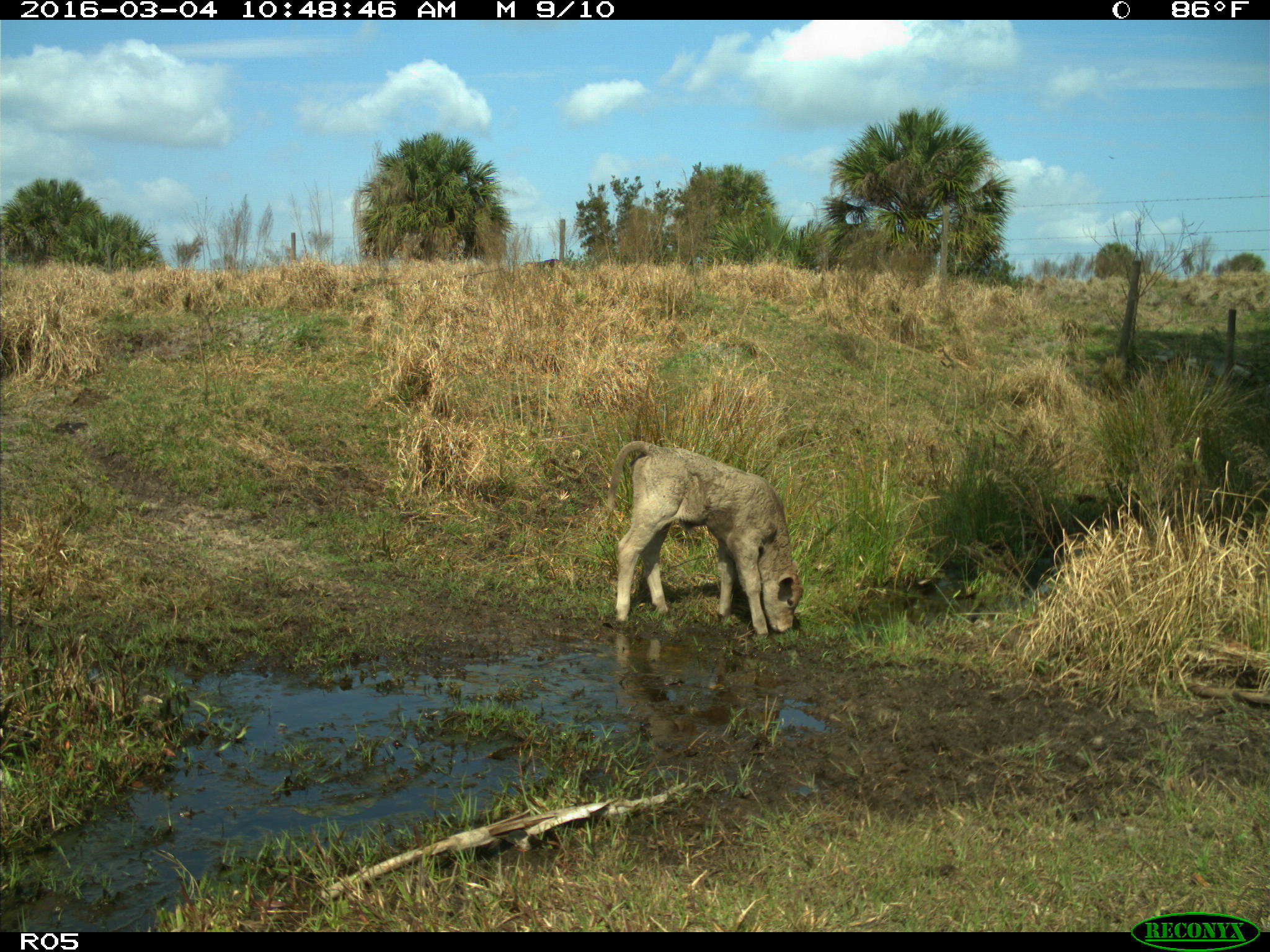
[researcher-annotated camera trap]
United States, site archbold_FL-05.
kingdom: Animalia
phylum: Chordata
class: Mammalia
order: Artiodactyla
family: Bovidae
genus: Bos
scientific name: Bos taurus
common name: domestic cow